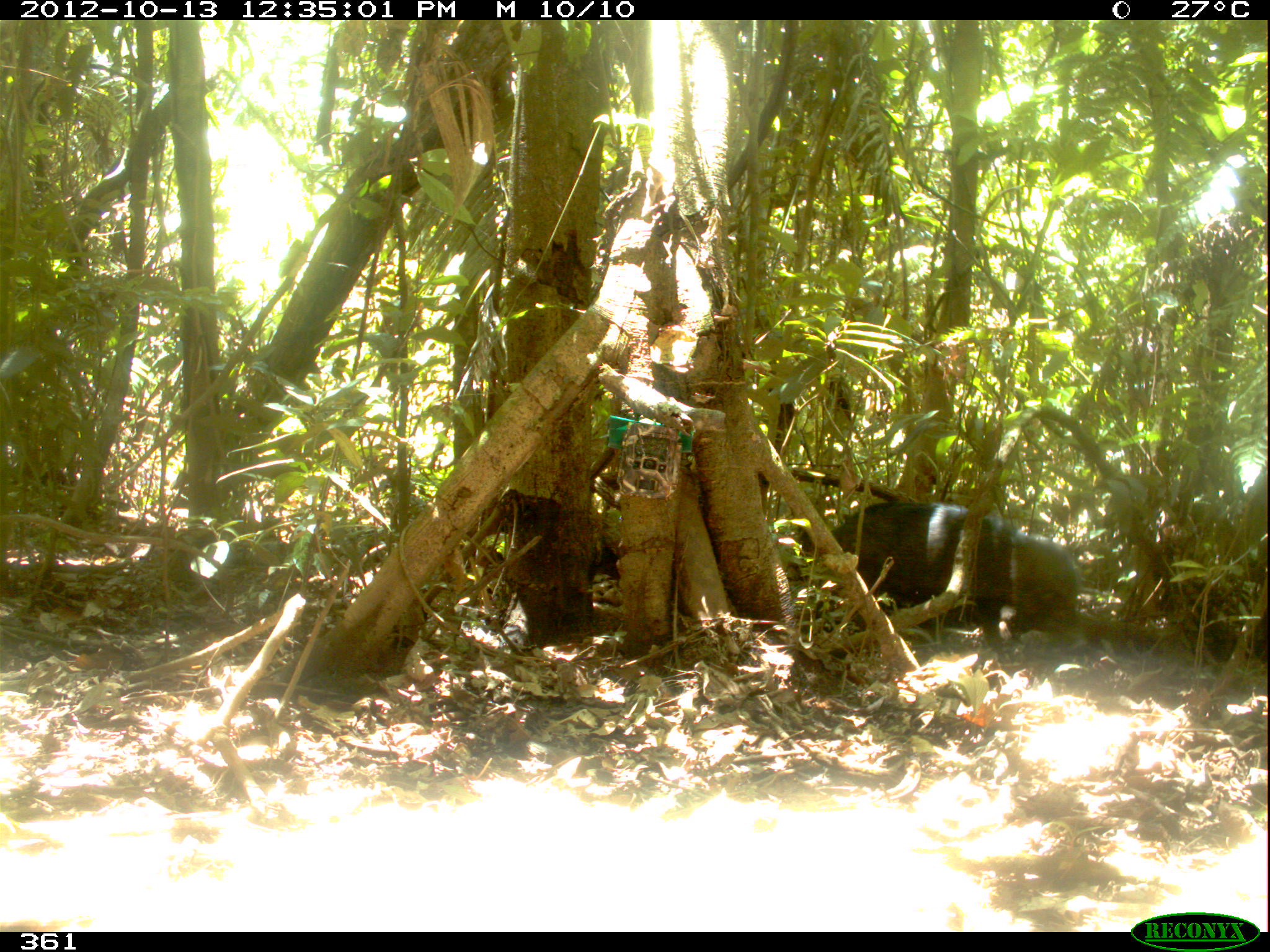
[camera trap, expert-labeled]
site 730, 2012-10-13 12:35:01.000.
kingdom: Animalia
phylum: Chordata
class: Mammalia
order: Artiodactyla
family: Tayassuidae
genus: Tayassu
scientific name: Tayassu pecari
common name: white-lipped peccary